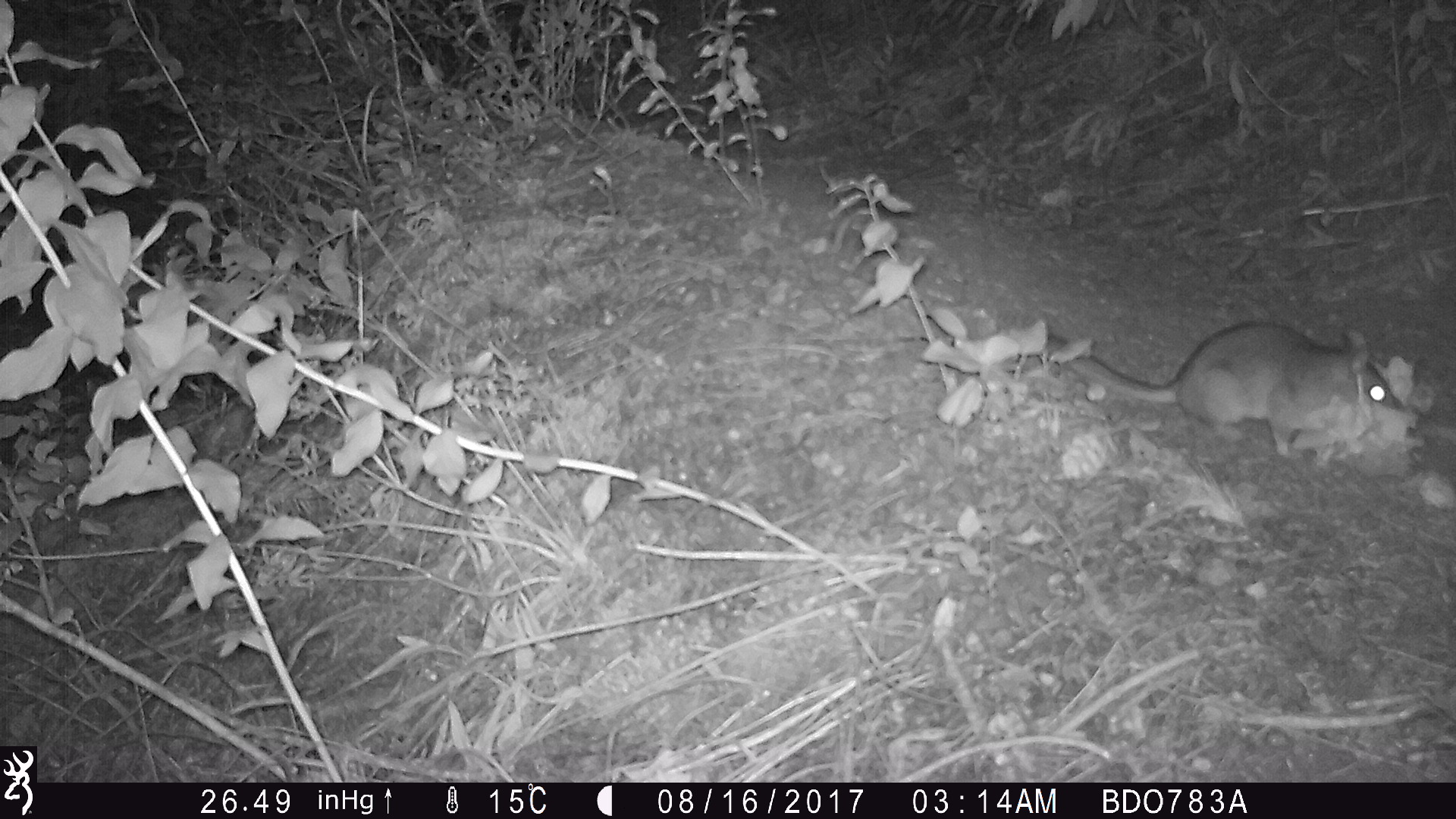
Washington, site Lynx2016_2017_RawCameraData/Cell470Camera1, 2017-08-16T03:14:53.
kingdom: Animalia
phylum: Chordata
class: Mammalia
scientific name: Mammalia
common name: small mammal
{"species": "small mammal (Mammalia)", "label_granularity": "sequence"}